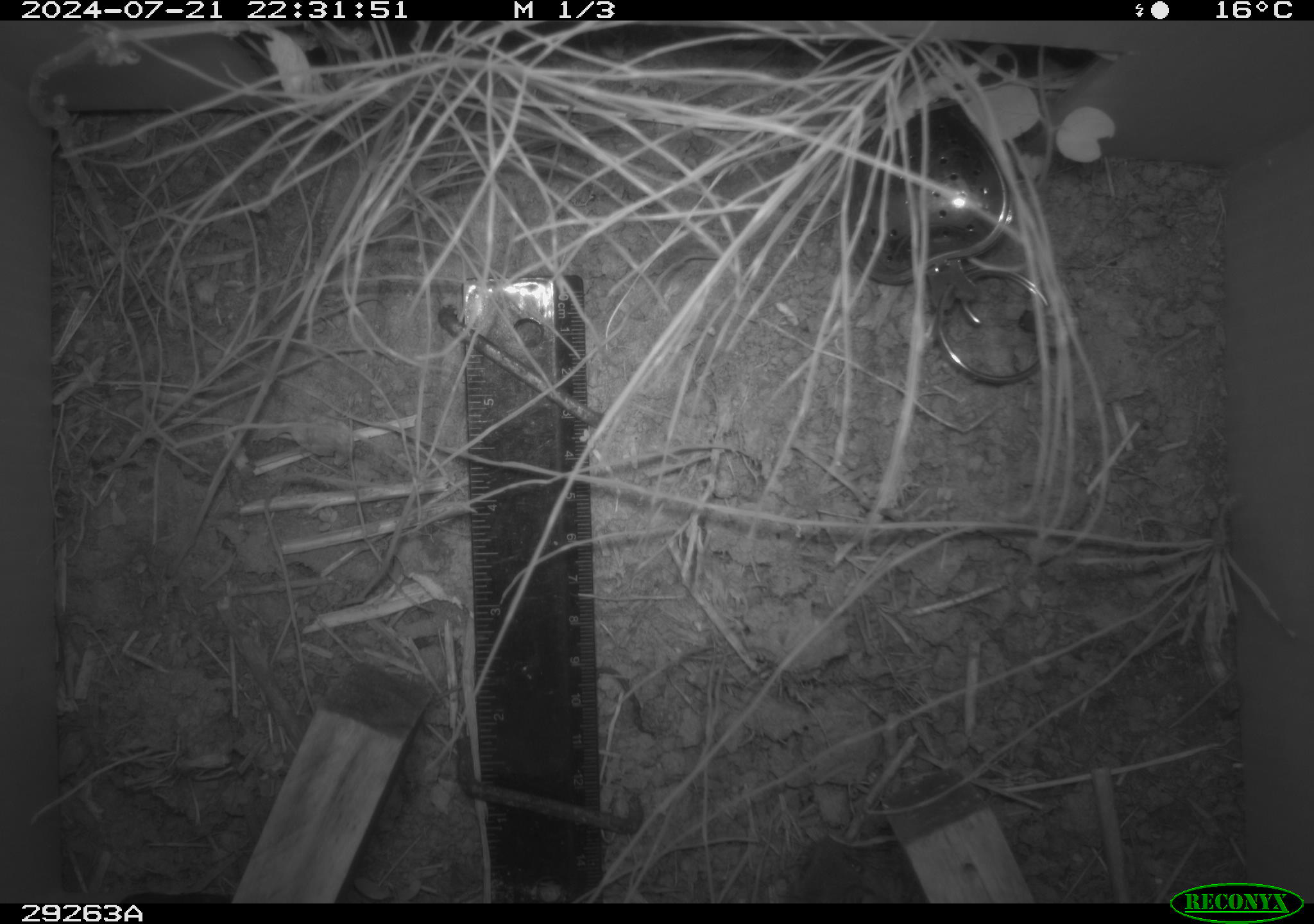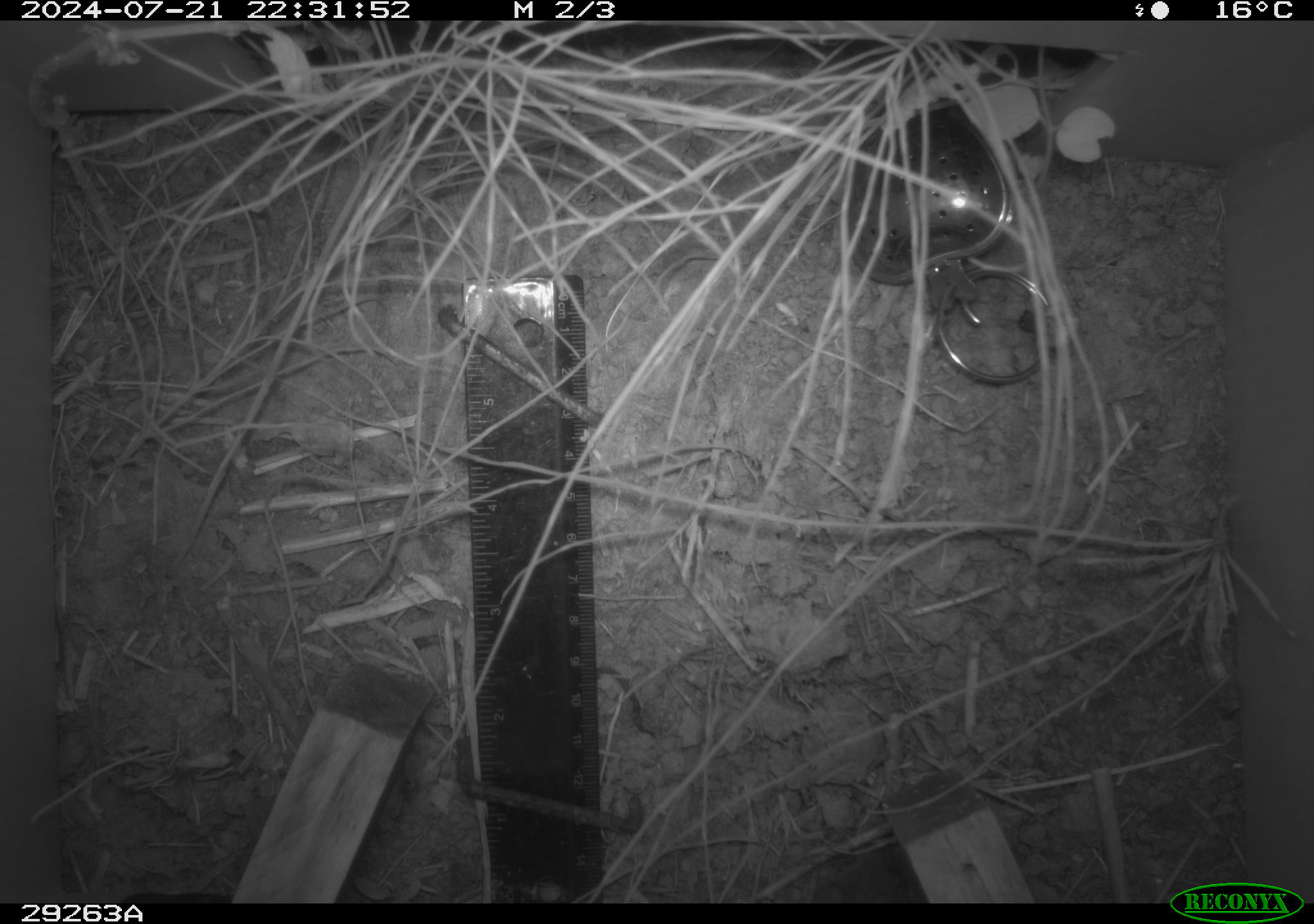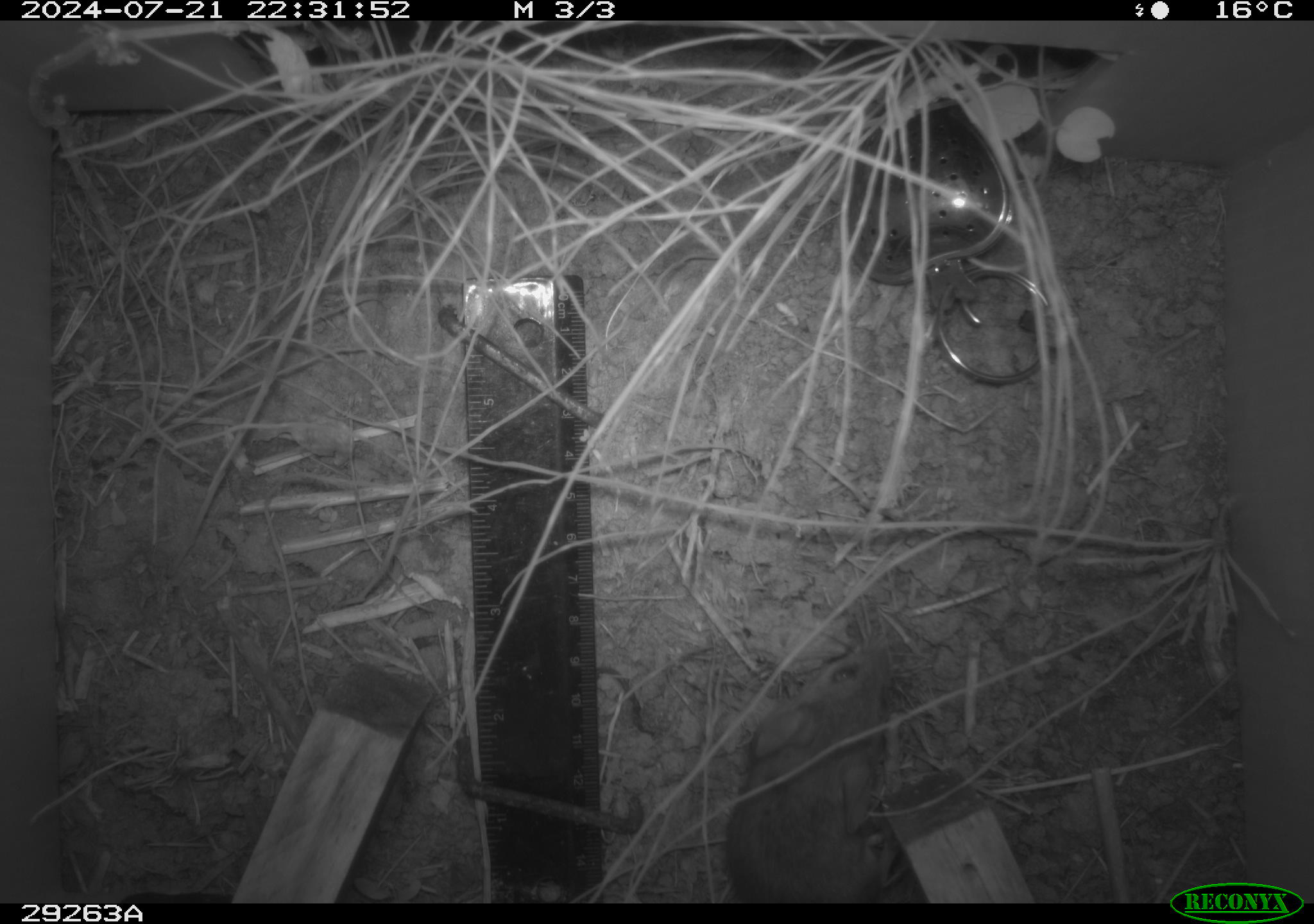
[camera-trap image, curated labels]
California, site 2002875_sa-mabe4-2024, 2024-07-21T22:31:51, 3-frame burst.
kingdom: Animalia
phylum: Chordata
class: Mammalia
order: Rodentia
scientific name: Rodentia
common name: rodent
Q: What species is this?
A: Rodent (Rodentia).